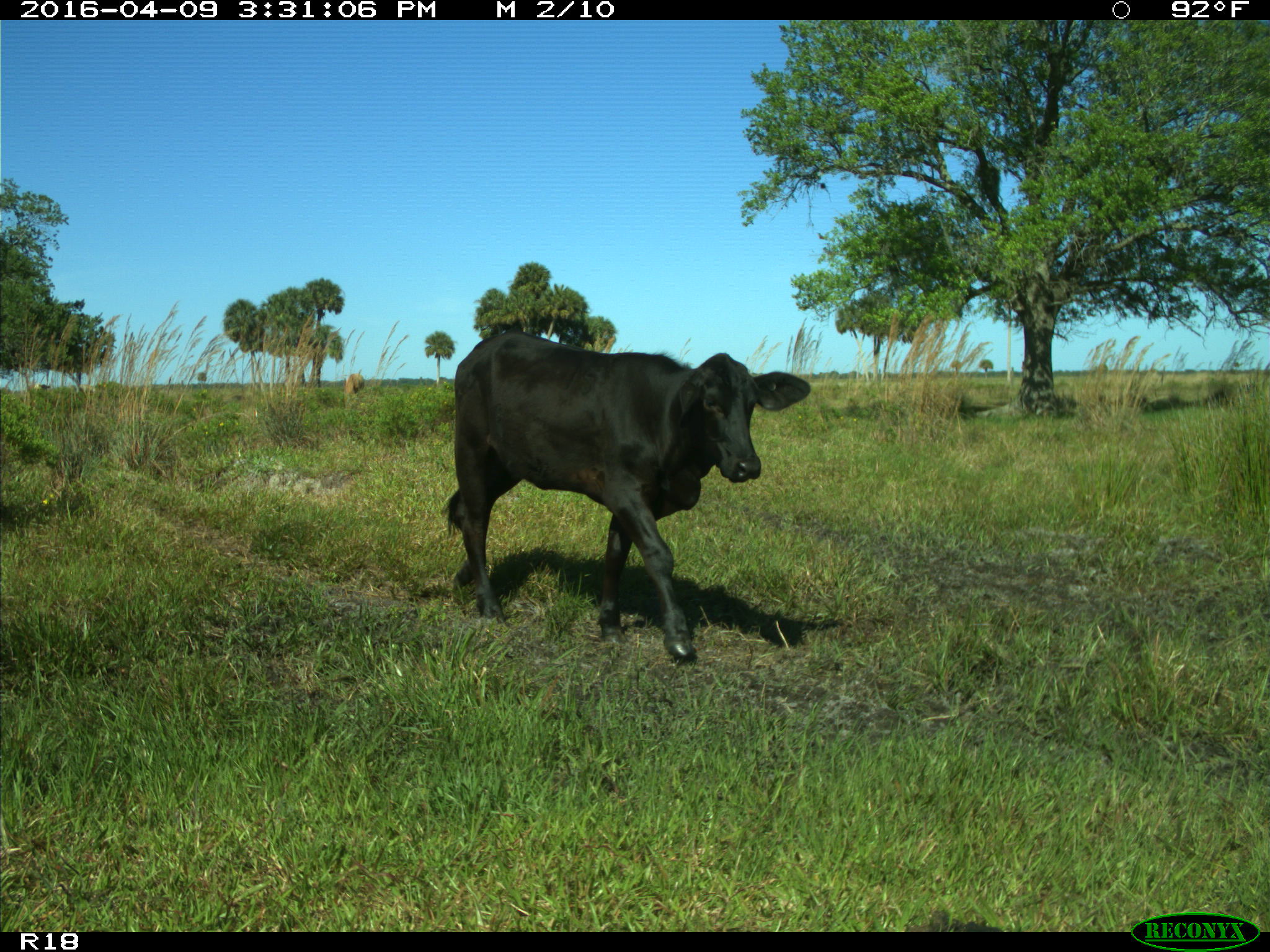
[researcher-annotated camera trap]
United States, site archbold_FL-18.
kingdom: Animalia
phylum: Chordata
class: Mammalia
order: Artiodactyla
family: Bovidae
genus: Bos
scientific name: Bos taurus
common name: domestic cow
Bos taurus (domestic cow).